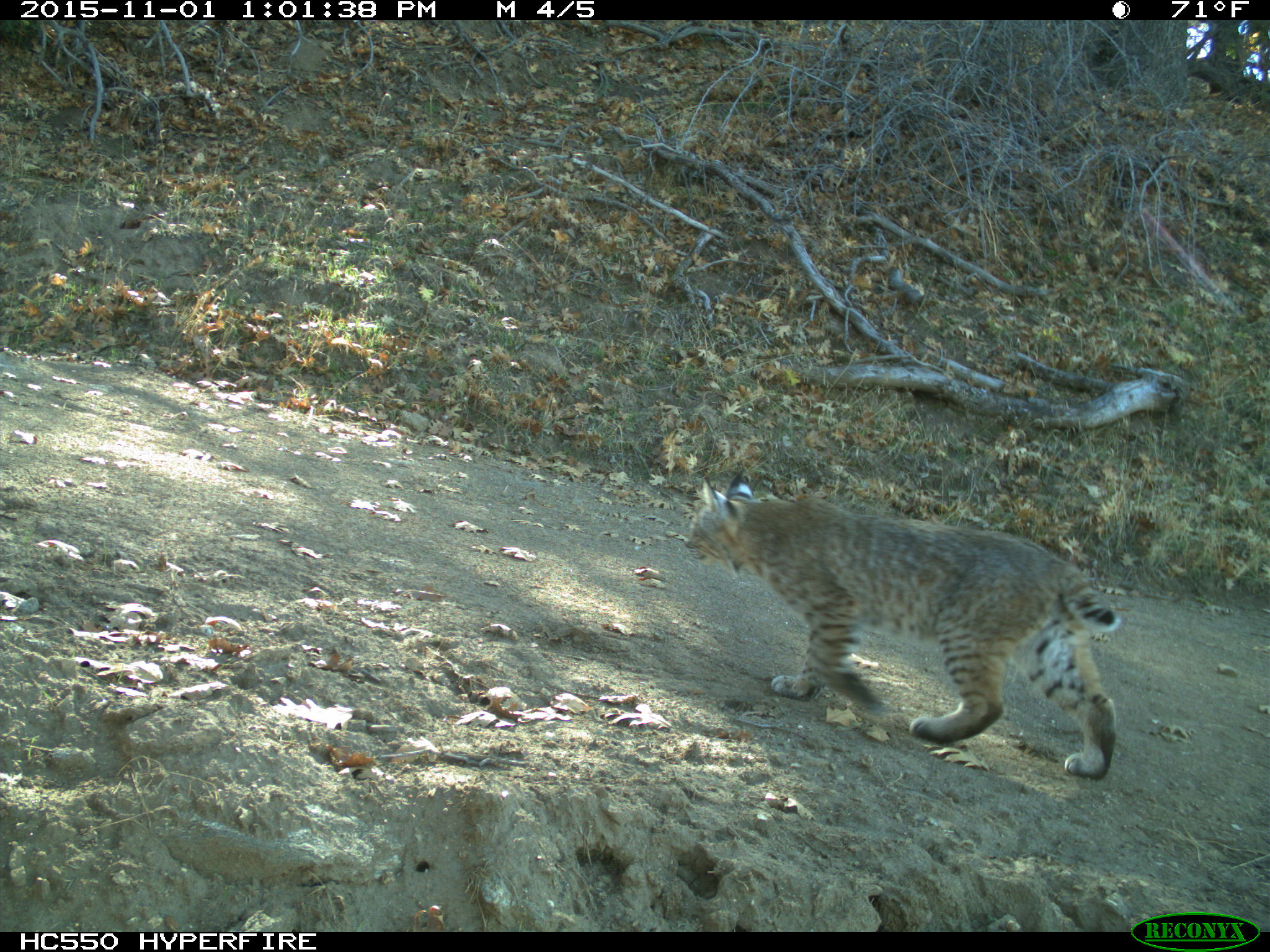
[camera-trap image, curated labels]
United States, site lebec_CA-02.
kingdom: Animalia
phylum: Chordata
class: Mammalia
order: Carnivora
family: Felidae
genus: Lynx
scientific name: Lynx rufus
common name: bobcat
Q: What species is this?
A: Lynx rufus (bobcat).